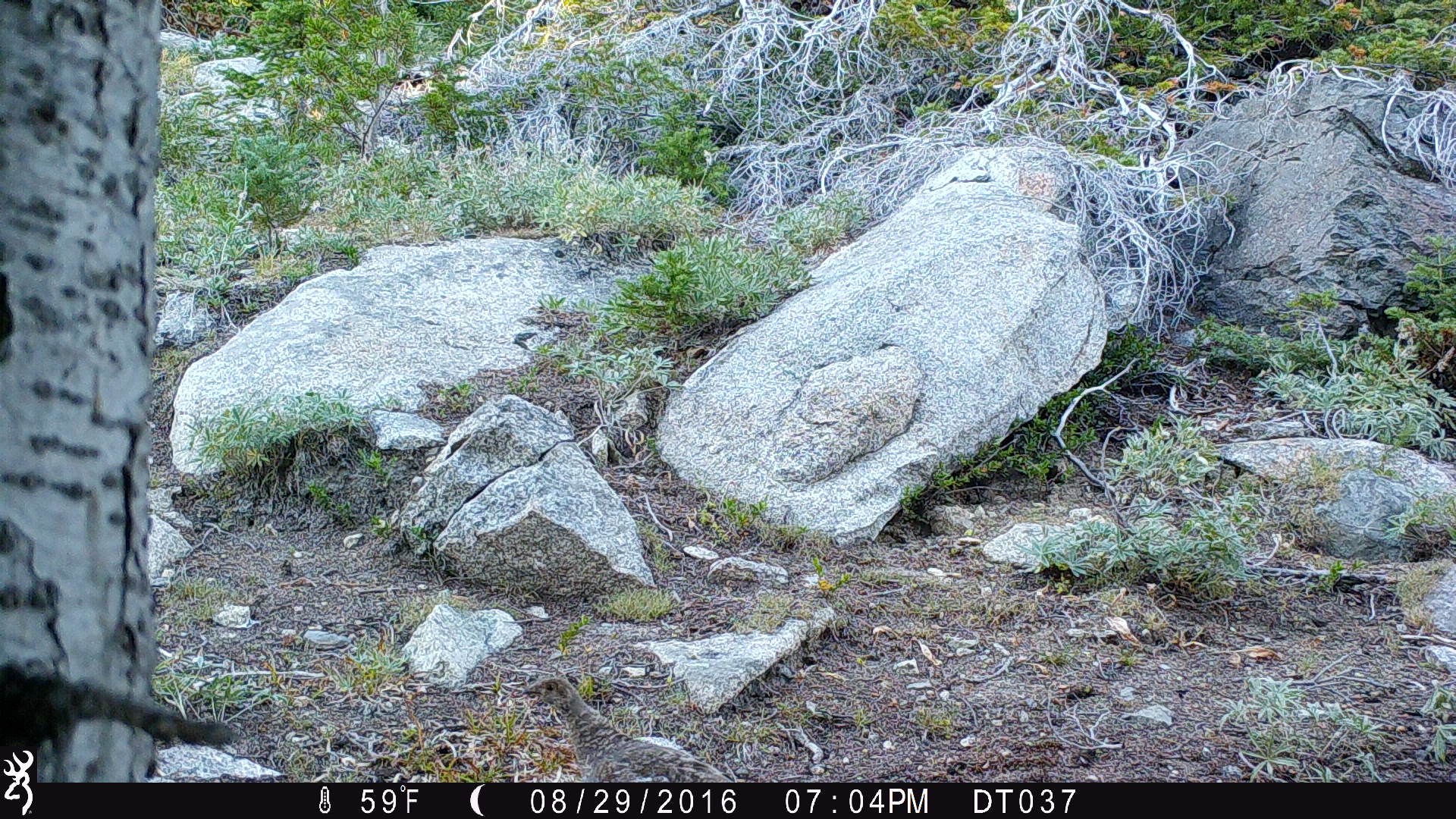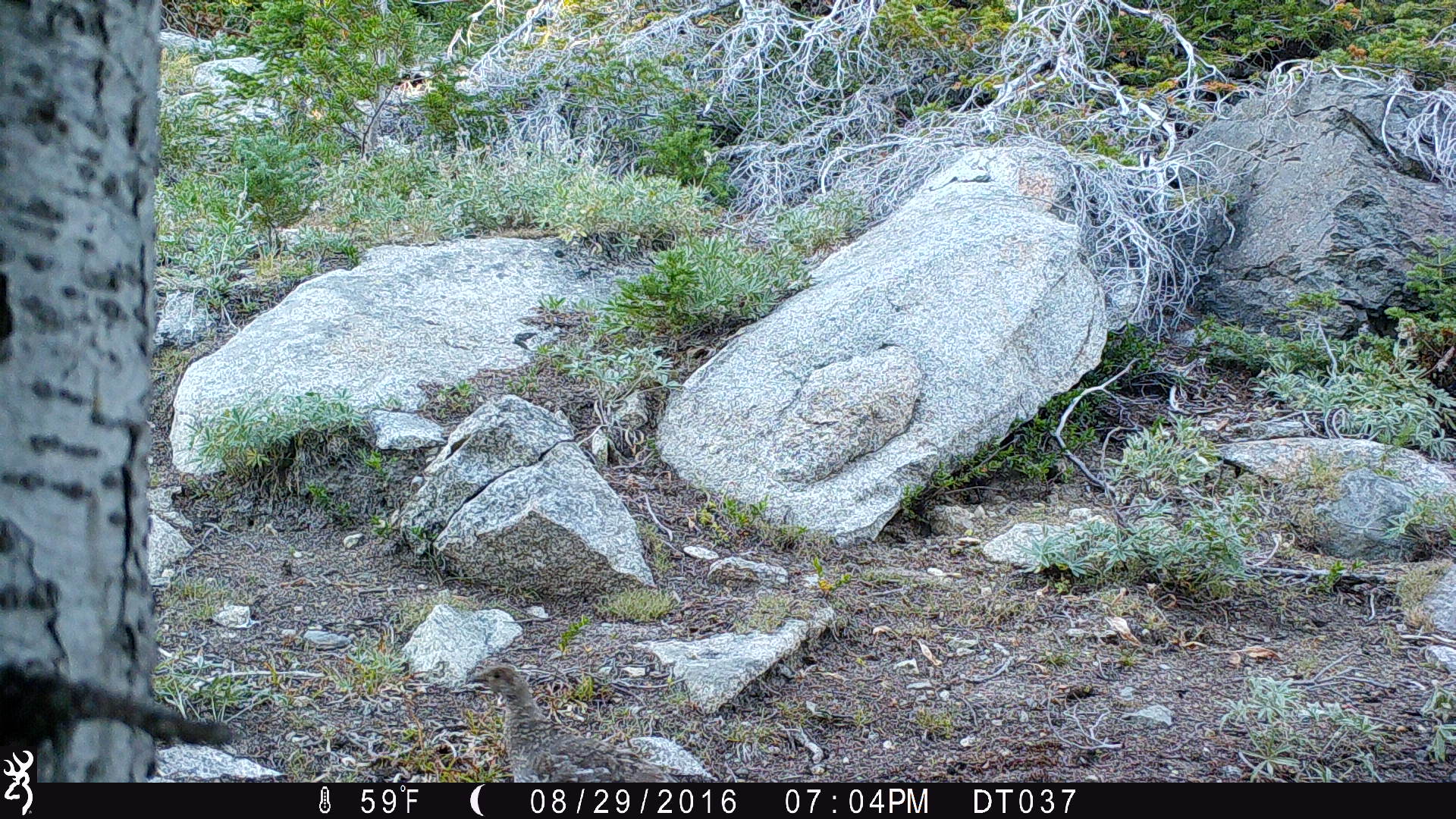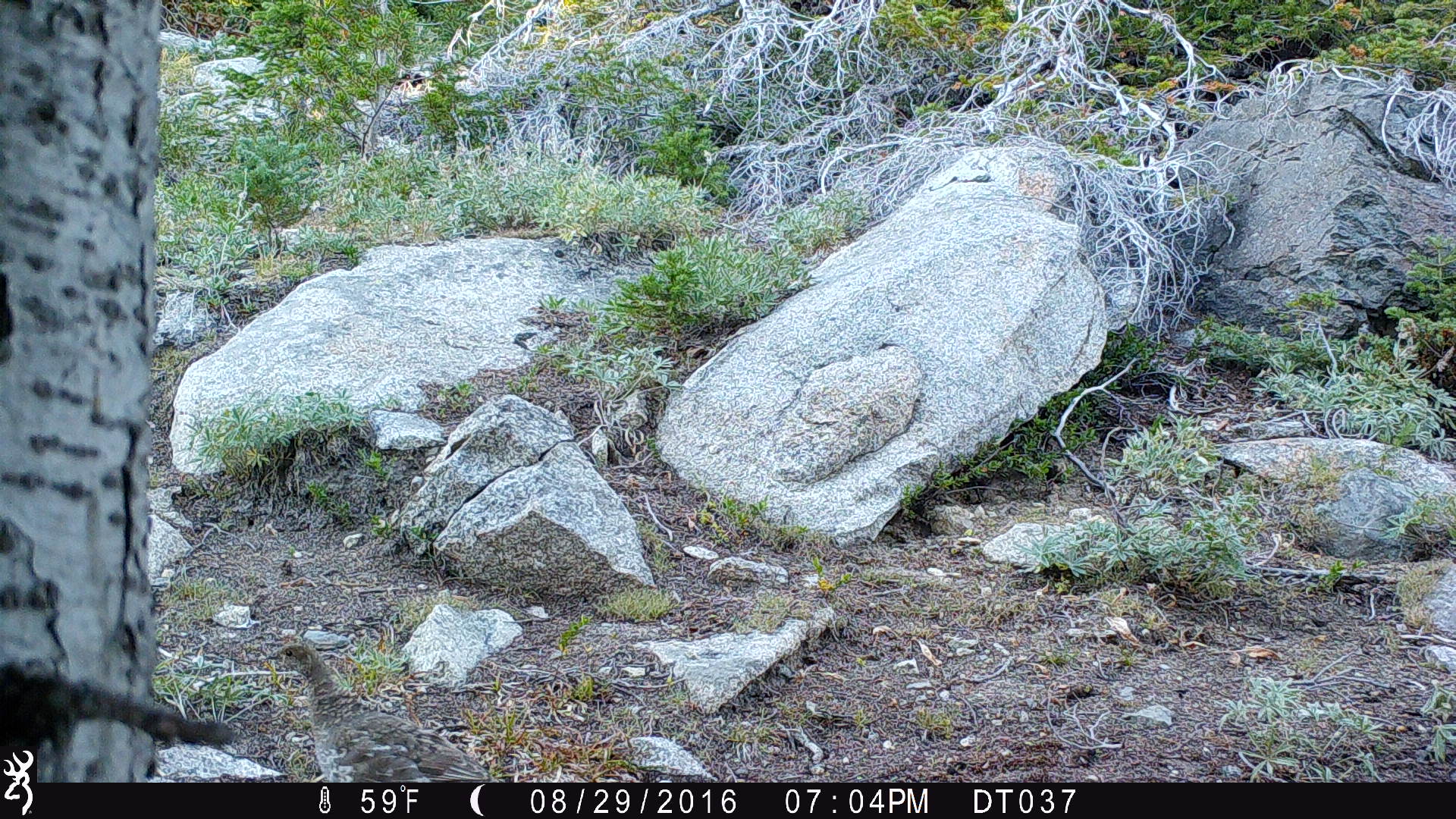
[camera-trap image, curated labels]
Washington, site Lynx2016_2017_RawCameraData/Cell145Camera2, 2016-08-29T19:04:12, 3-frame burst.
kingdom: Animalia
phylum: Chordata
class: Aves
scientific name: Aves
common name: birds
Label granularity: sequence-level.